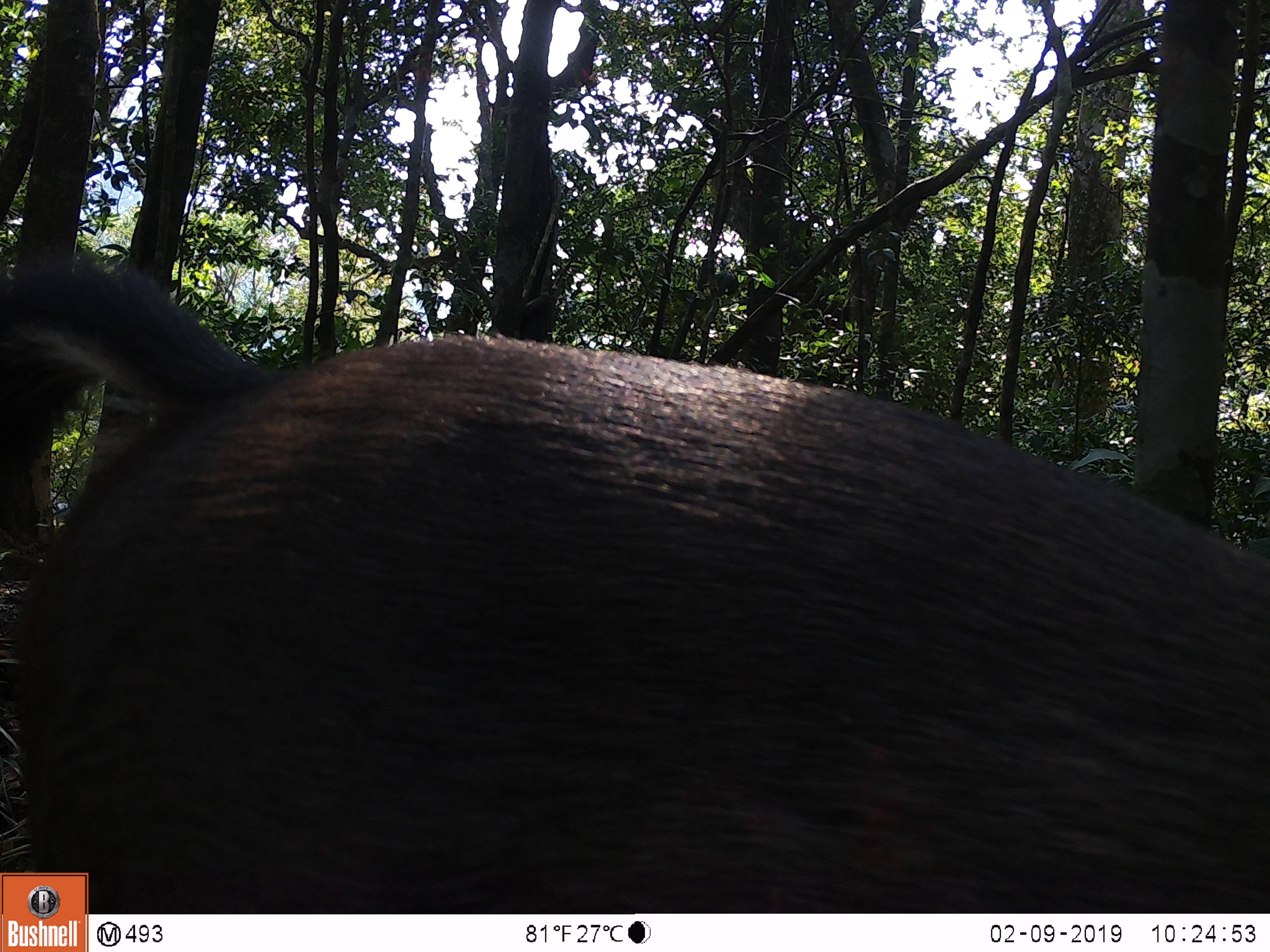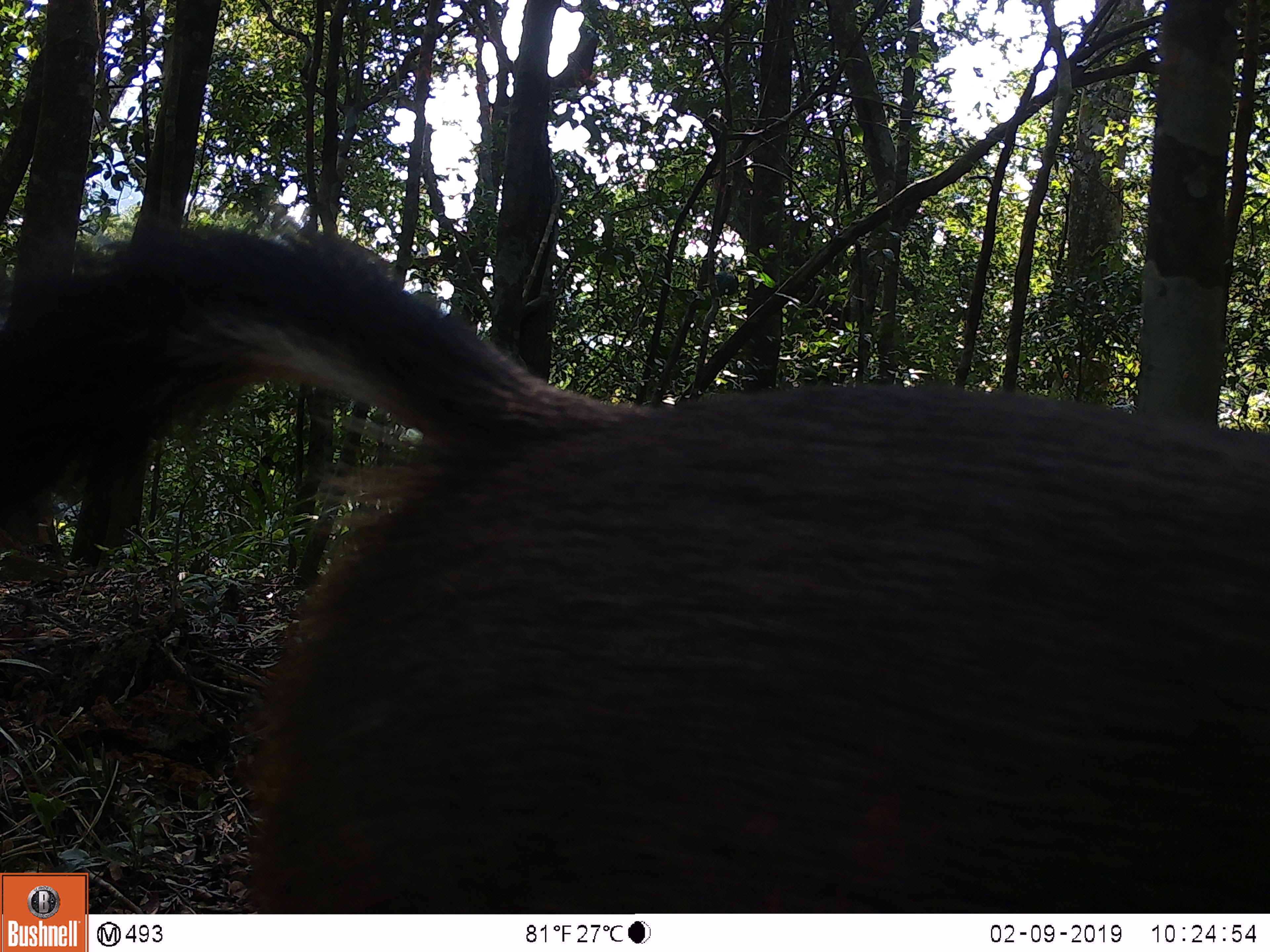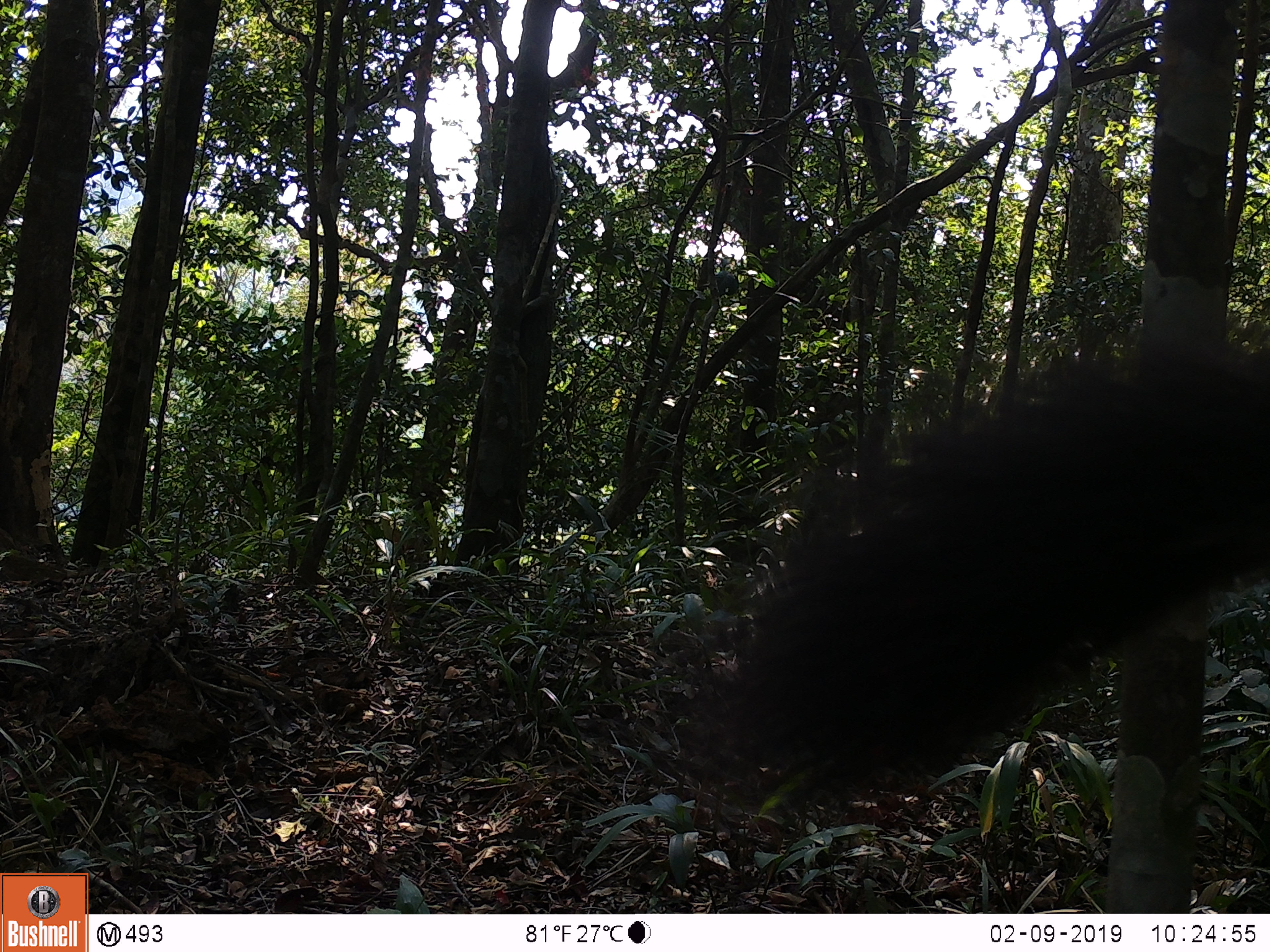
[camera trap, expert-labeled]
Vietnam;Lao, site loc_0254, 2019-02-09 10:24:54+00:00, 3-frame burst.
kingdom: Animalia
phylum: Chordata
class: Mammalia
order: Artiodactyla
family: Cervidae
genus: Rusa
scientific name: Rusa unicolor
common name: sambar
Sambar (Rusa unicolor). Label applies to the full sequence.